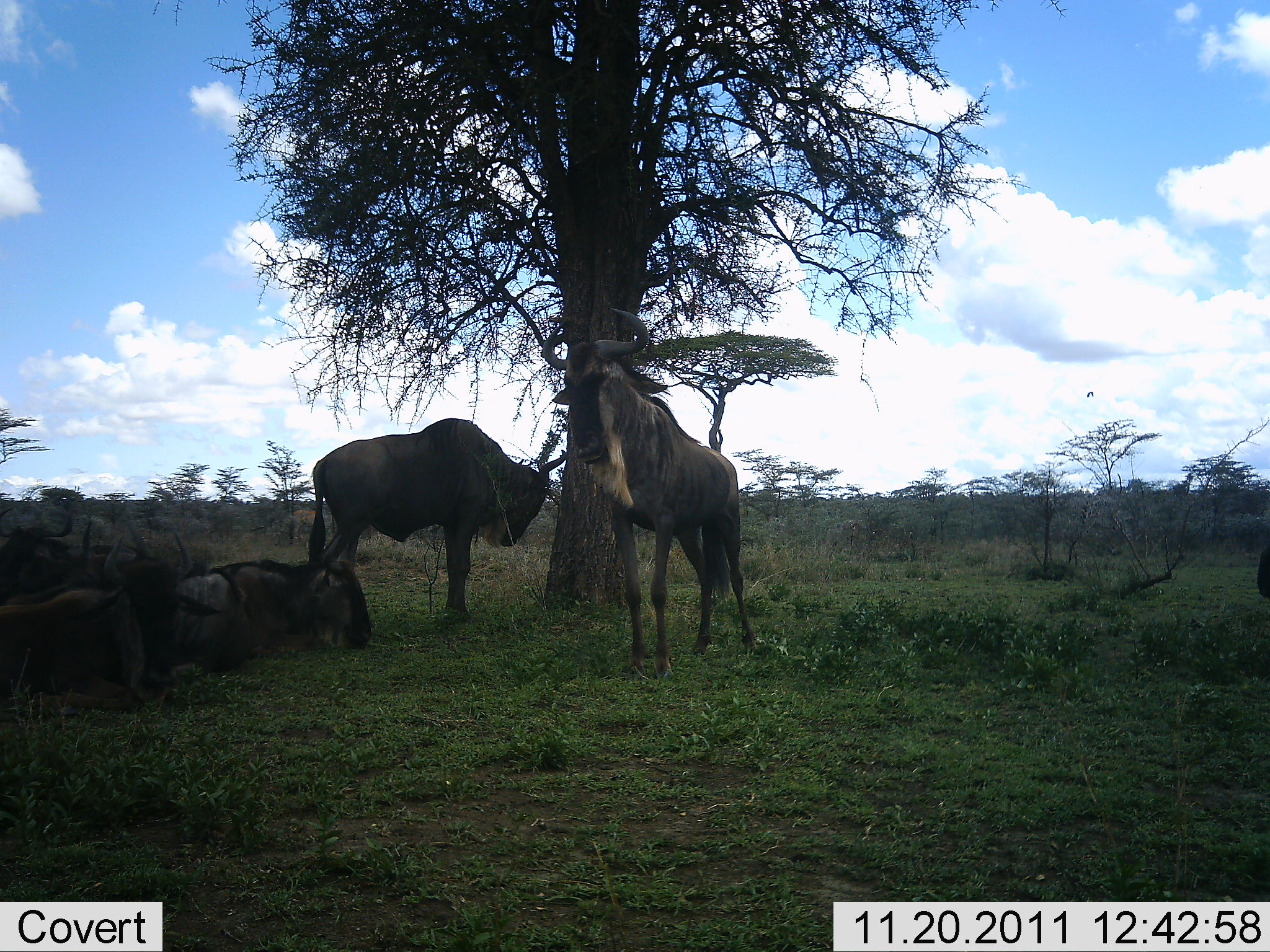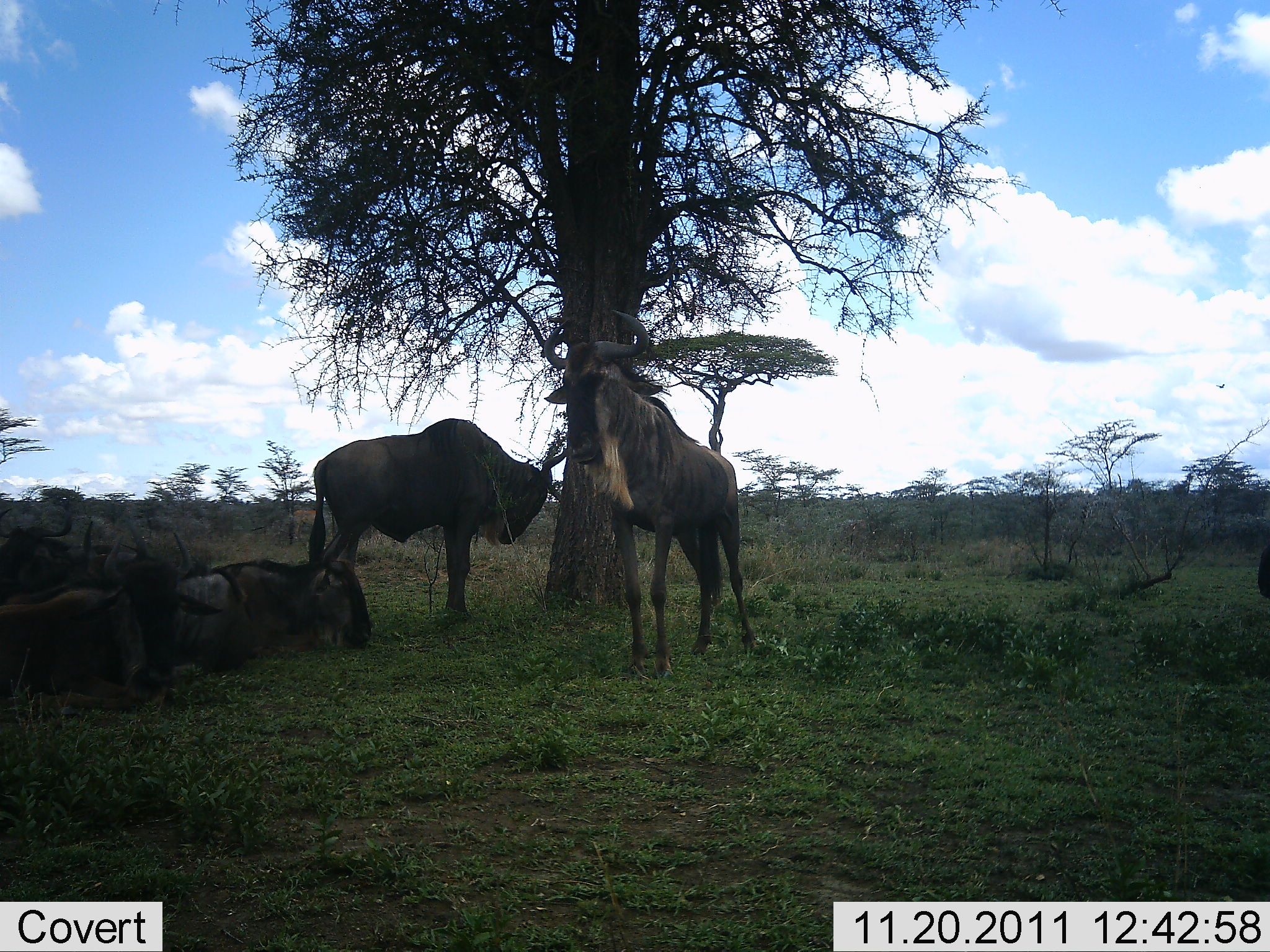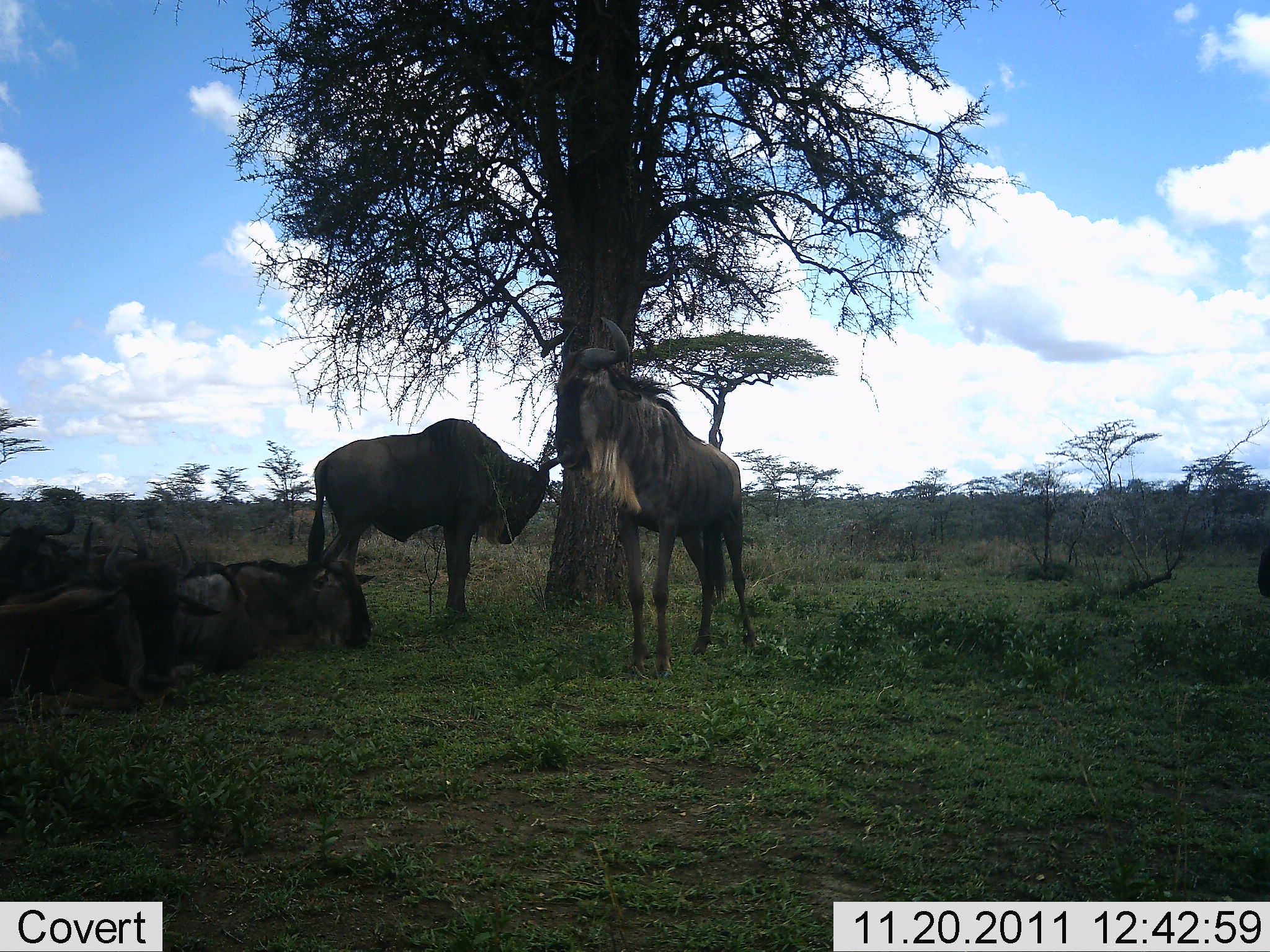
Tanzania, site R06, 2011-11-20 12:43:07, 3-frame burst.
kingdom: Animalia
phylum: Chordata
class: Mammalia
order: Artiodactyla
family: Bovidae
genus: Connochaetes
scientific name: Connochaetes taurinus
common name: blue wildebeest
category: wildebeest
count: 5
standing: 81%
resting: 94%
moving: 0%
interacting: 6%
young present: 0%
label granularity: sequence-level